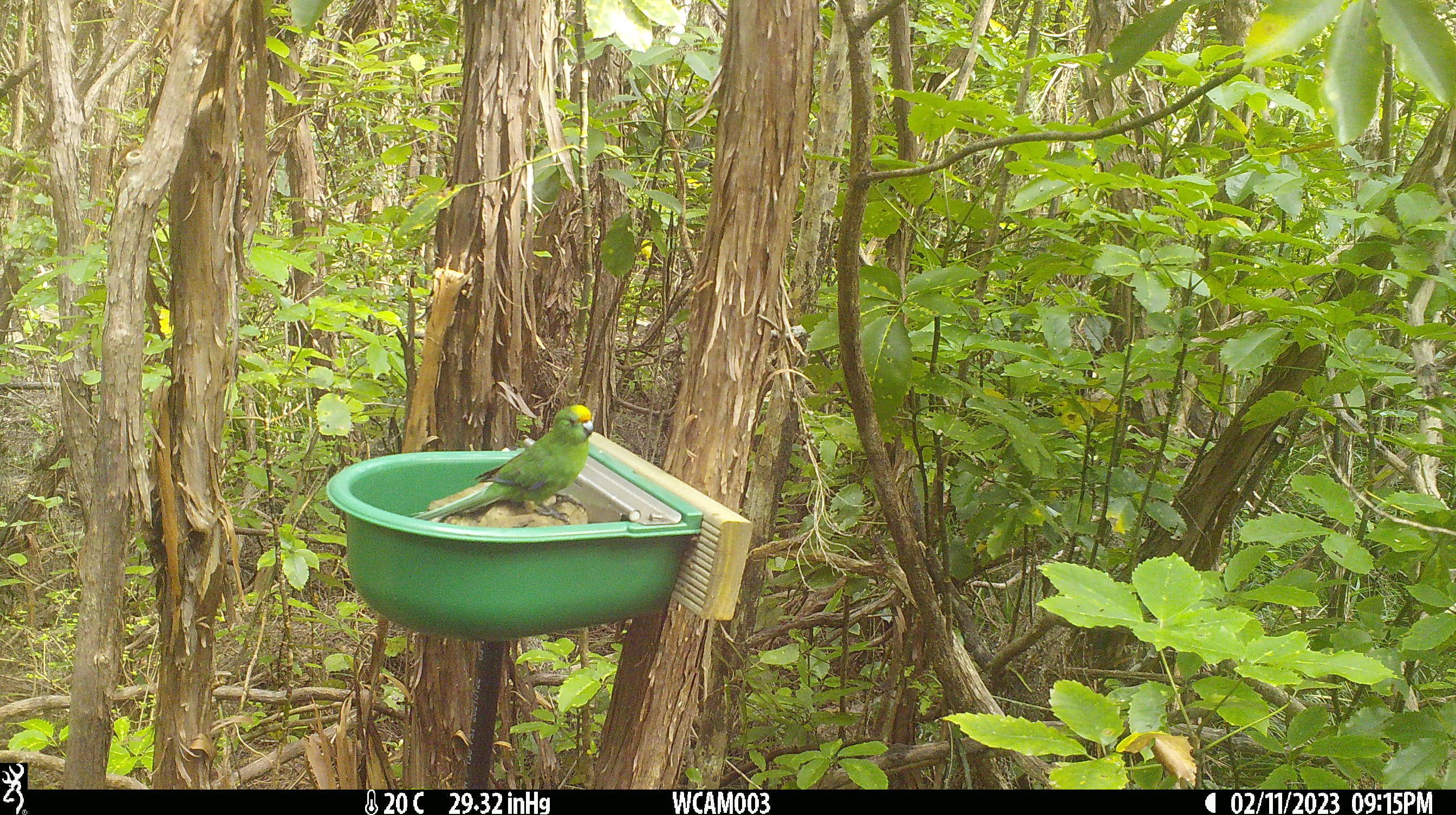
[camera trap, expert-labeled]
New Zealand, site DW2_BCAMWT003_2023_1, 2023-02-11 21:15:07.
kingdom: Animalia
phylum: Chordata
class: Aves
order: Psittaciformes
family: Psittaculidae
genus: Cyanoramphus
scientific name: Cyanoramphus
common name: parakeet